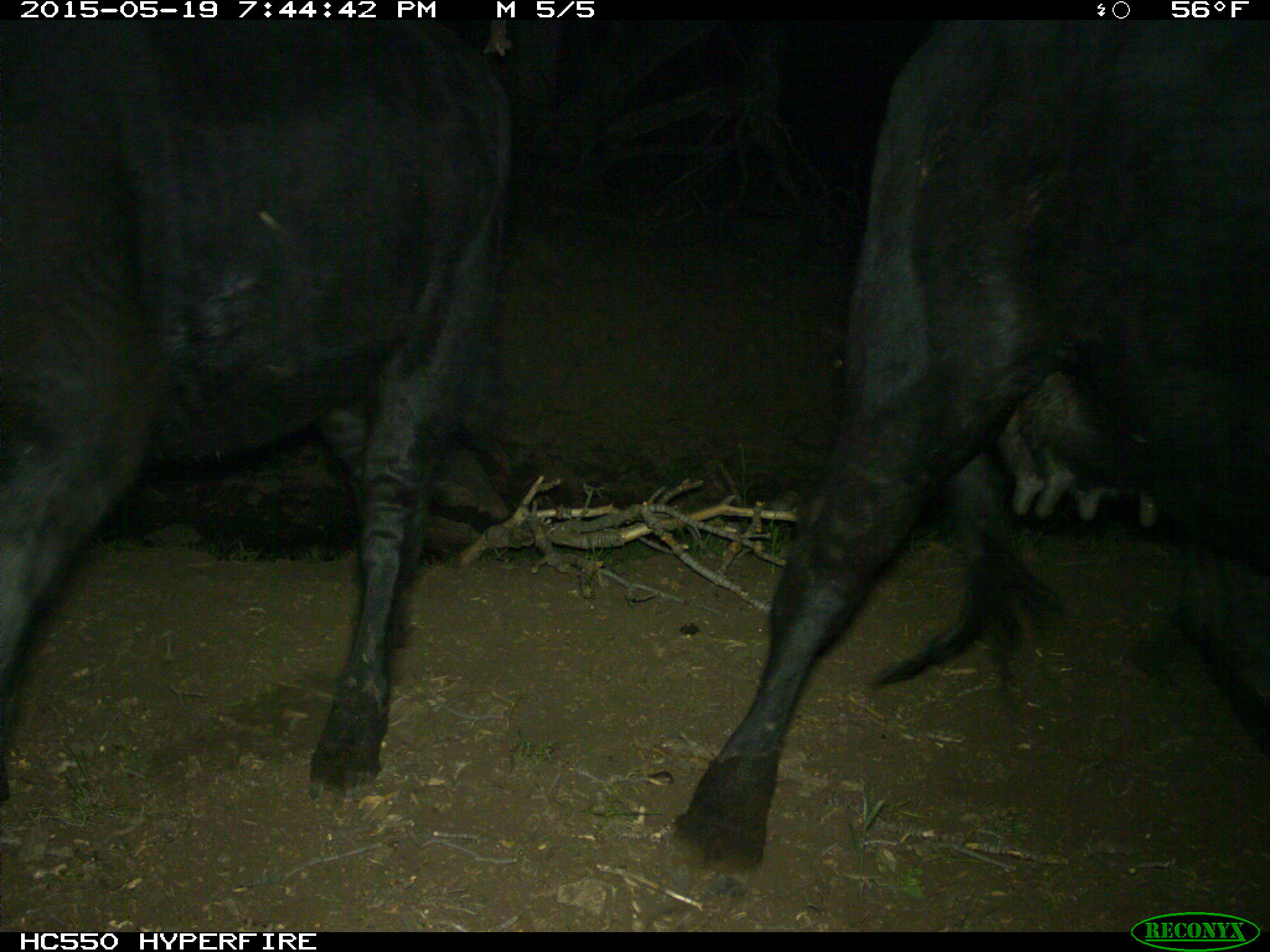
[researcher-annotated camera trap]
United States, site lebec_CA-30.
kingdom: Animalia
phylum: Chordata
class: Mammalia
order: Artiodactyla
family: Bovidae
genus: Bos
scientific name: Bos taurus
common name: domestic cow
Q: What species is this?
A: Bos taurus (domestic cow).